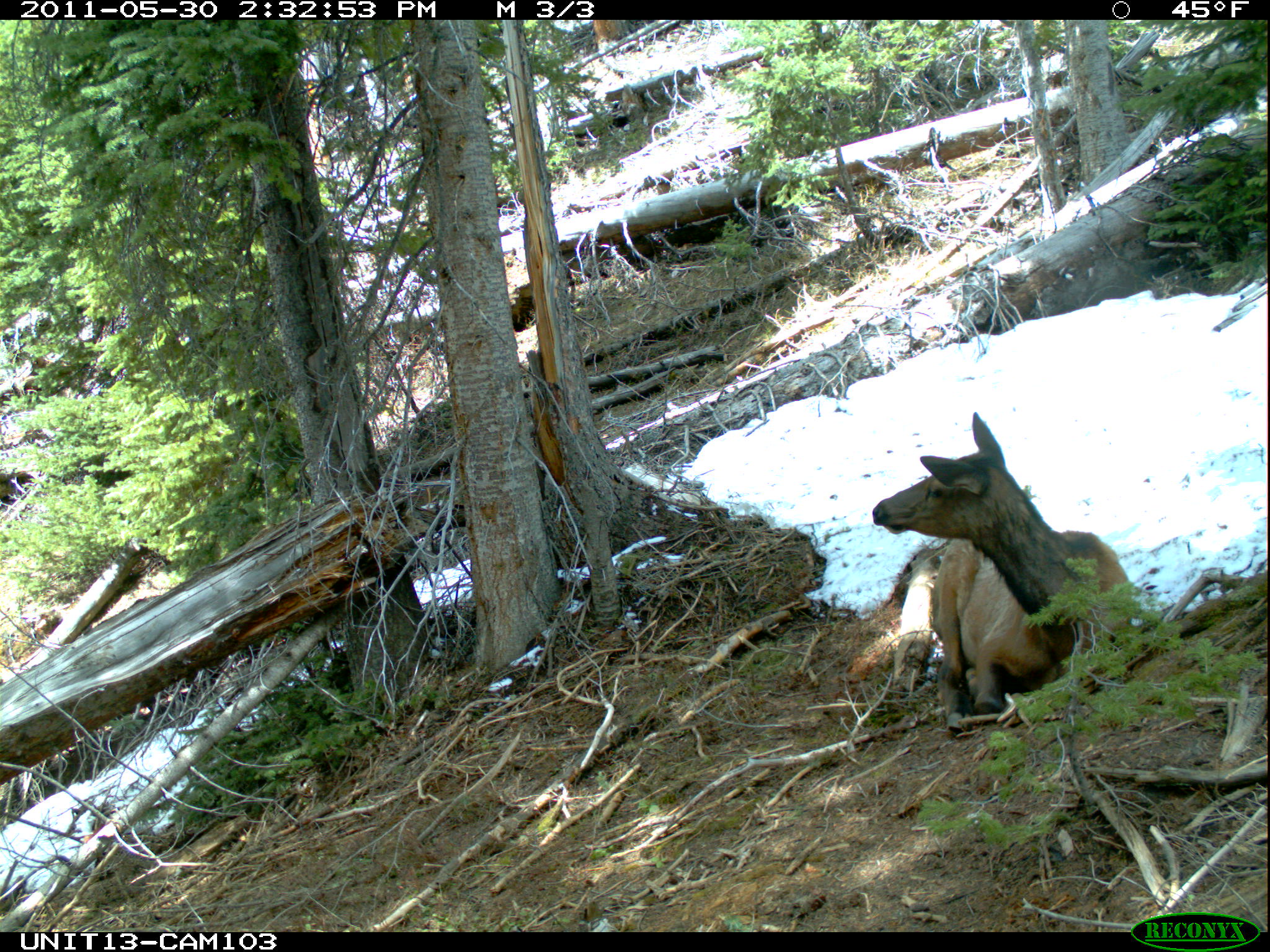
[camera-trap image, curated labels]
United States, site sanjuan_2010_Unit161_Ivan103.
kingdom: Animalia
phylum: Chordata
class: Mammalia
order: Artiodactyla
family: Cervidae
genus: Cervus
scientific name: Cervus elaphus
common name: red deer